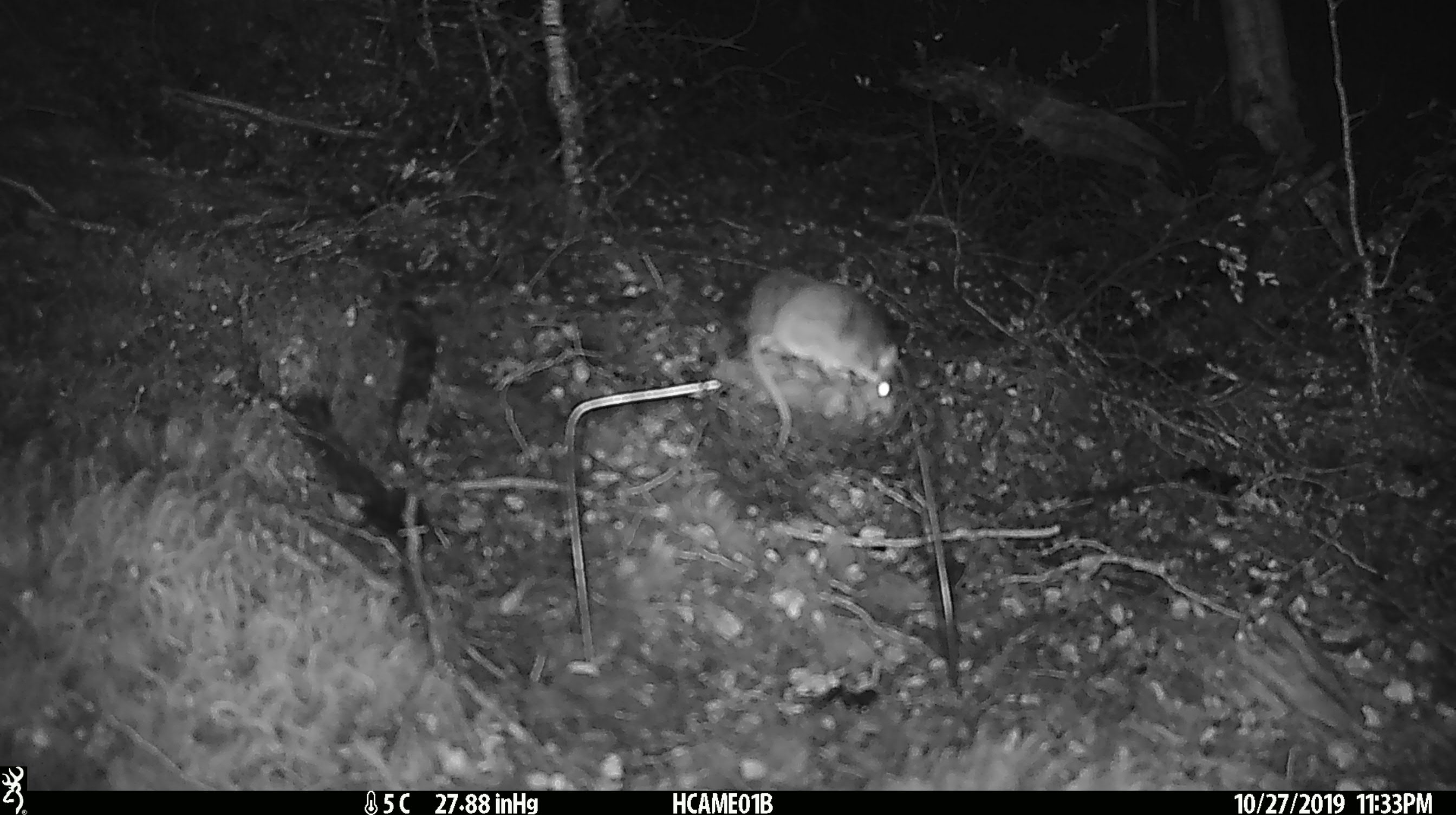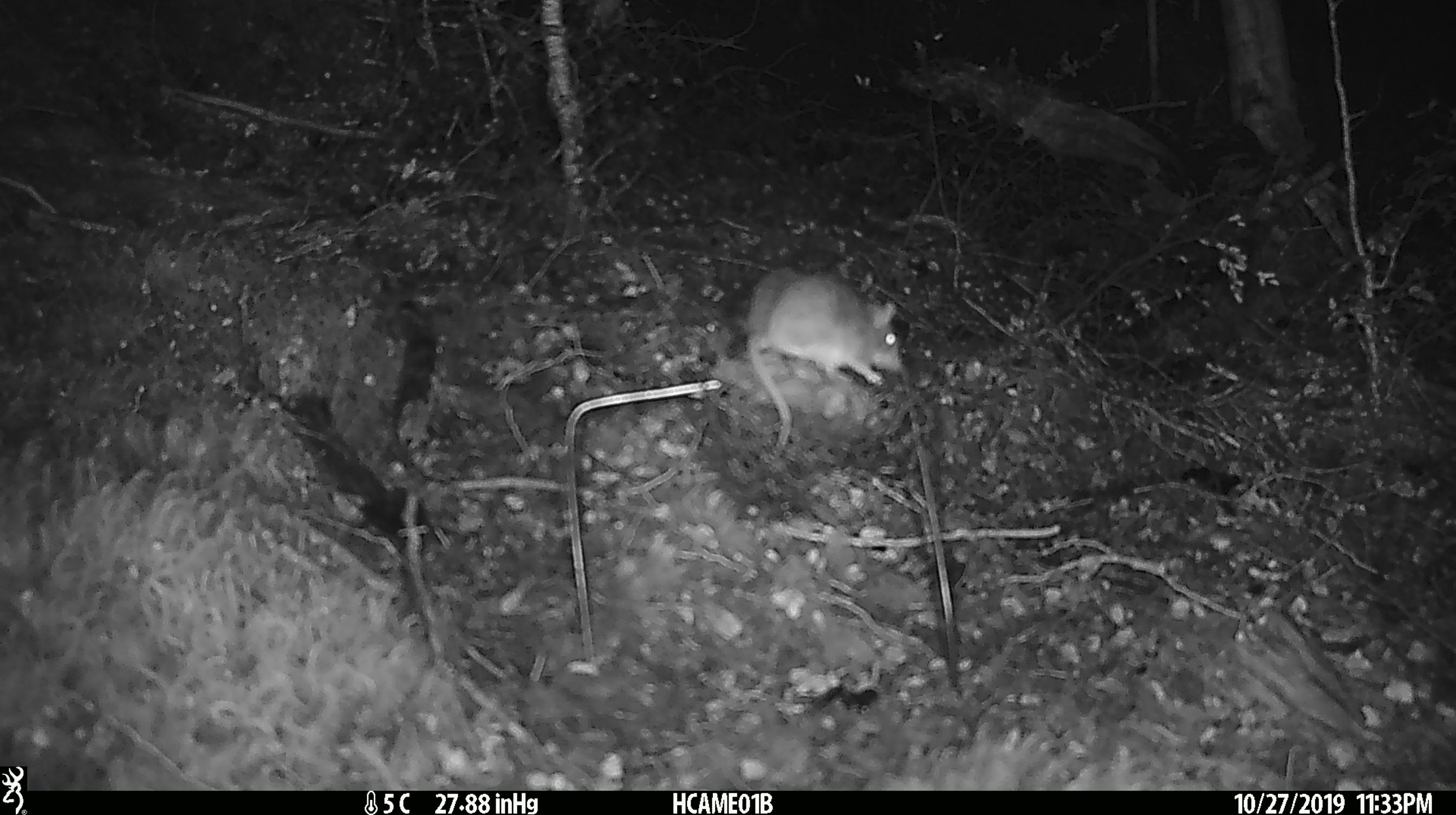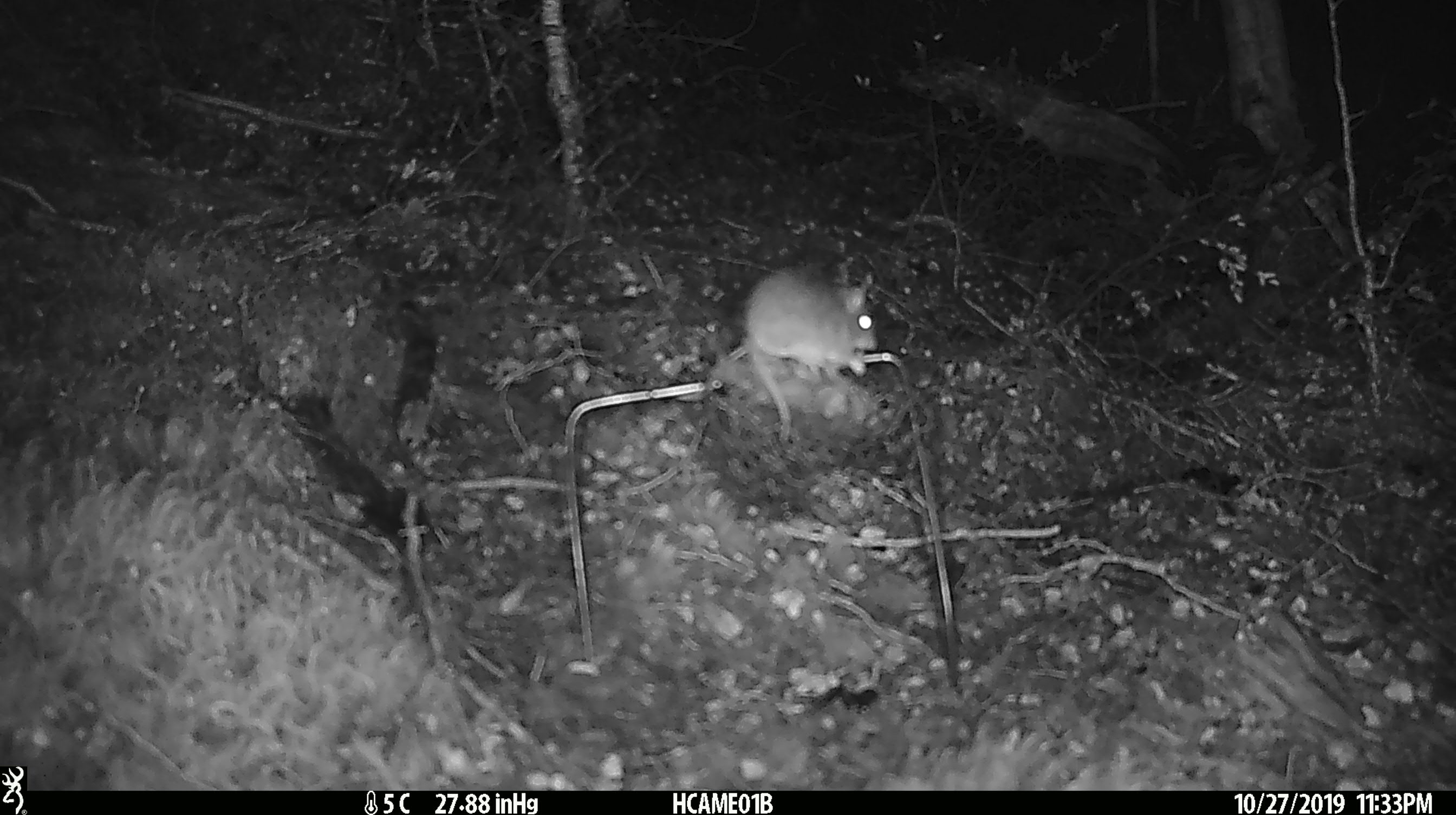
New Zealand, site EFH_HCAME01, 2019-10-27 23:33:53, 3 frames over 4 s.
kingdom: Animalia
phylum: Chordata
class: Mammalia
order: Rodentia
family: Muridae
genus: Mus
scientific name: Mus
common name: mouse